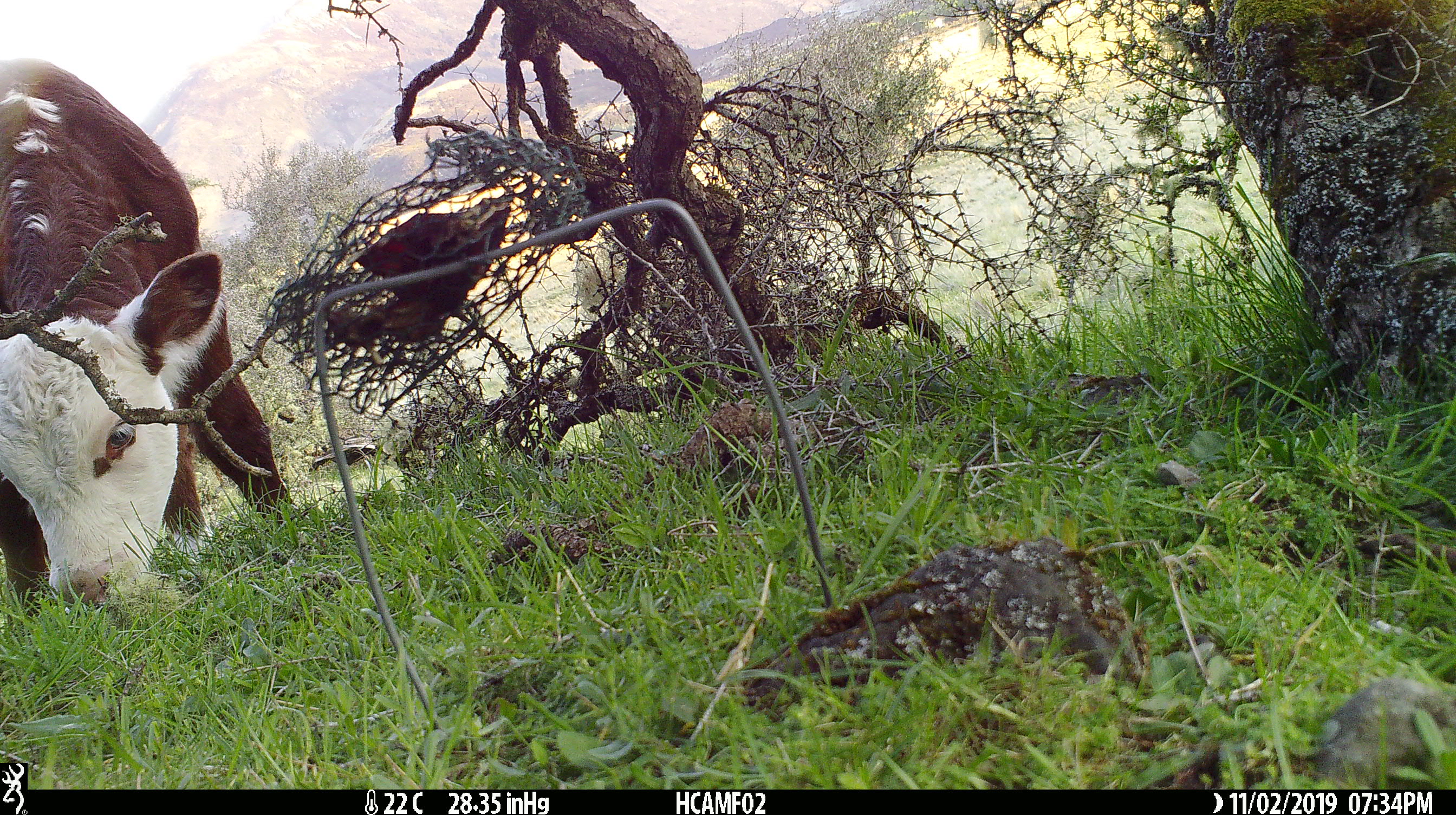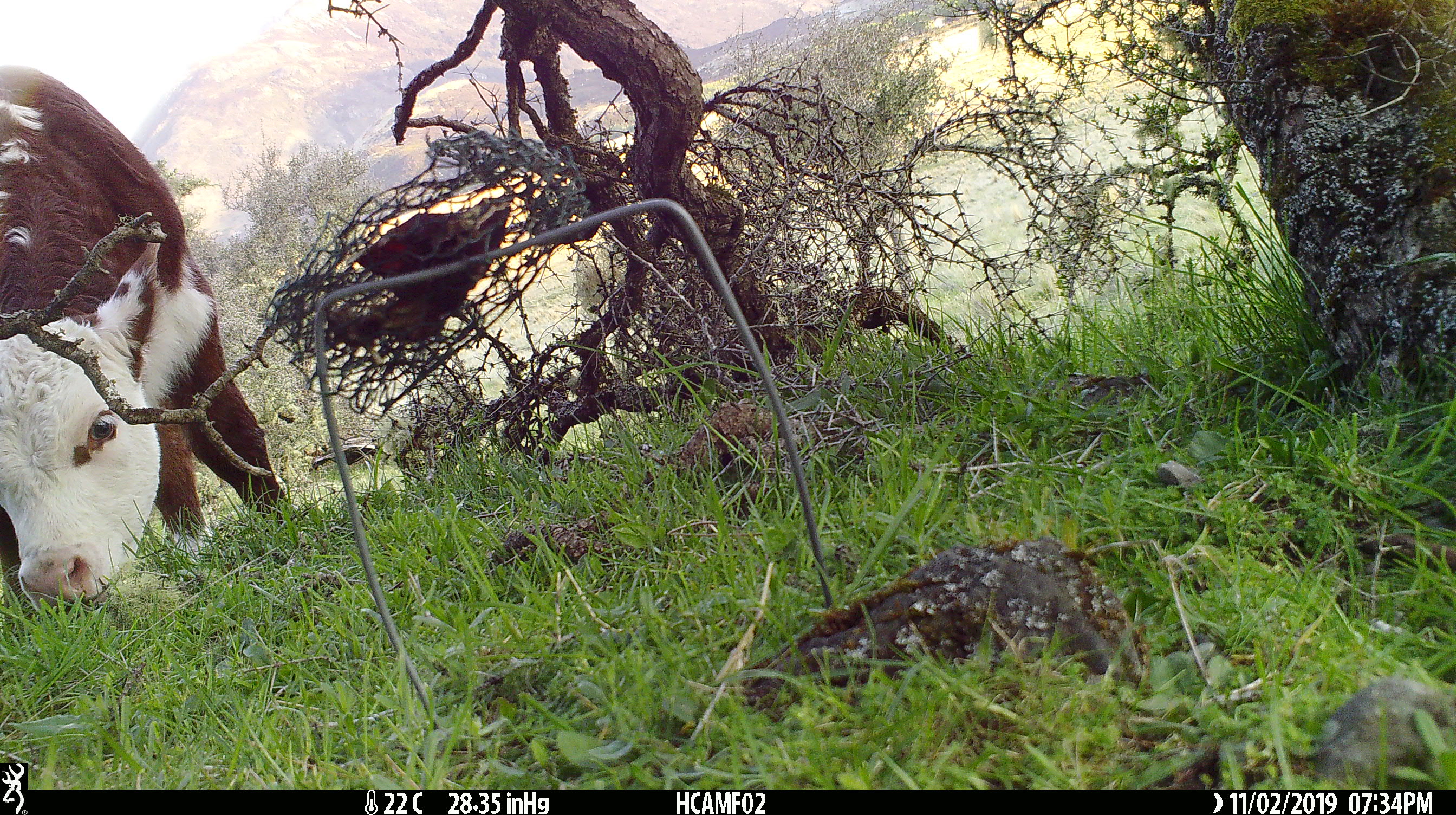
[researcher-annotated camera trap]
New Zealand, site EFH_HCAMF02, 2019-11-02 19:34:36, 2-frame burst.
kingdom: Animalia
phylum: Chordata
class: Mammalia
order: Artiodactyla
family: Bovidae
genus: Bos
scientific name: Bos taurus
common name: domestic cow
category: cow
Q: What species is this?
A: Cow (domestic cow) (Bos taurus).